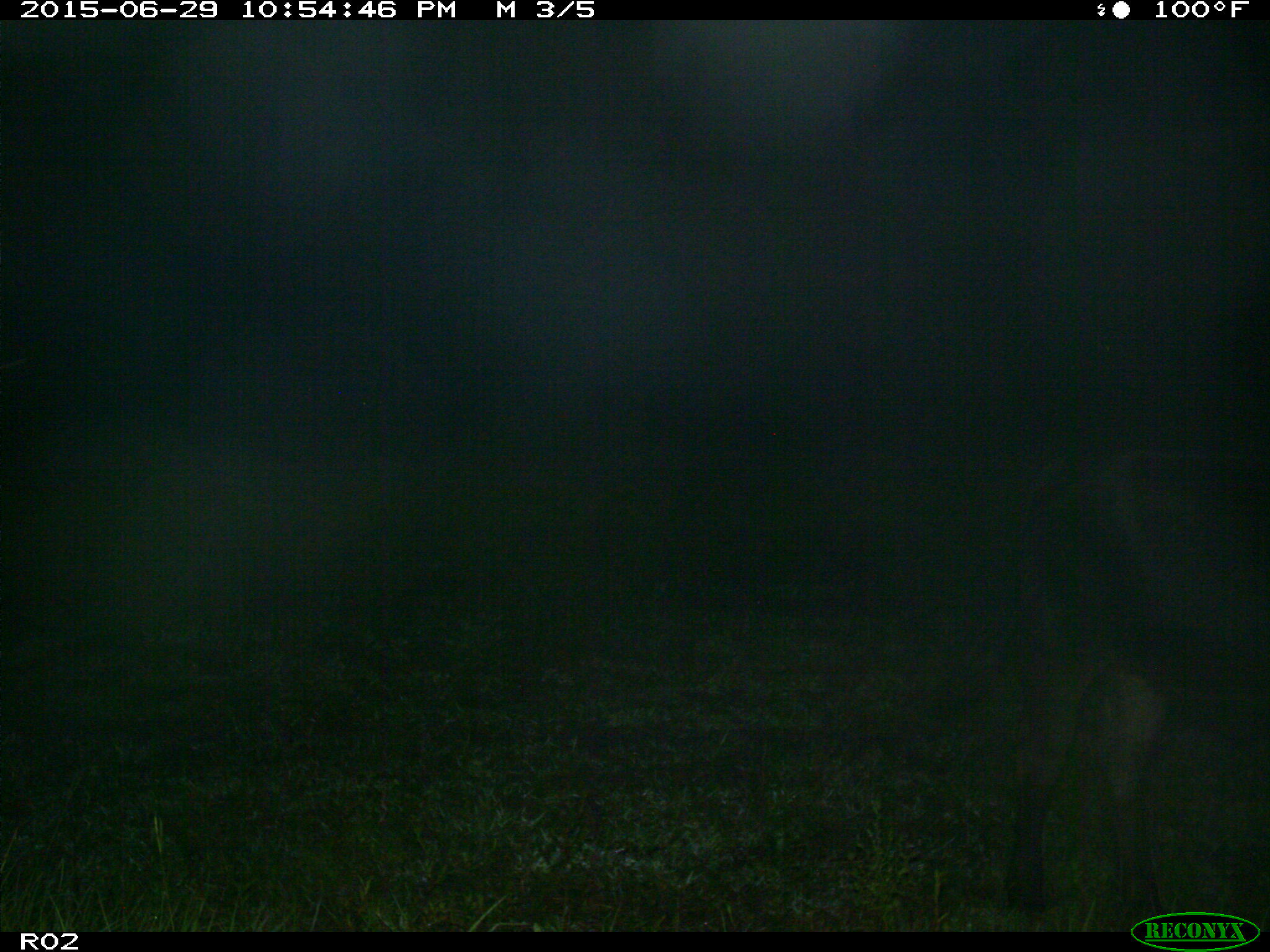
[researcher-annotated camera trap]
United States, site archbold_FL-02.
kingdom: Animalia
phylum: Chordata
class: Mammalia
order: Artiodactyla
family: Bovidae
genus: Bos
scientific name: Bos taurus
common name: domestic cow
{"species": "Bos taurus (domestic cow)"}